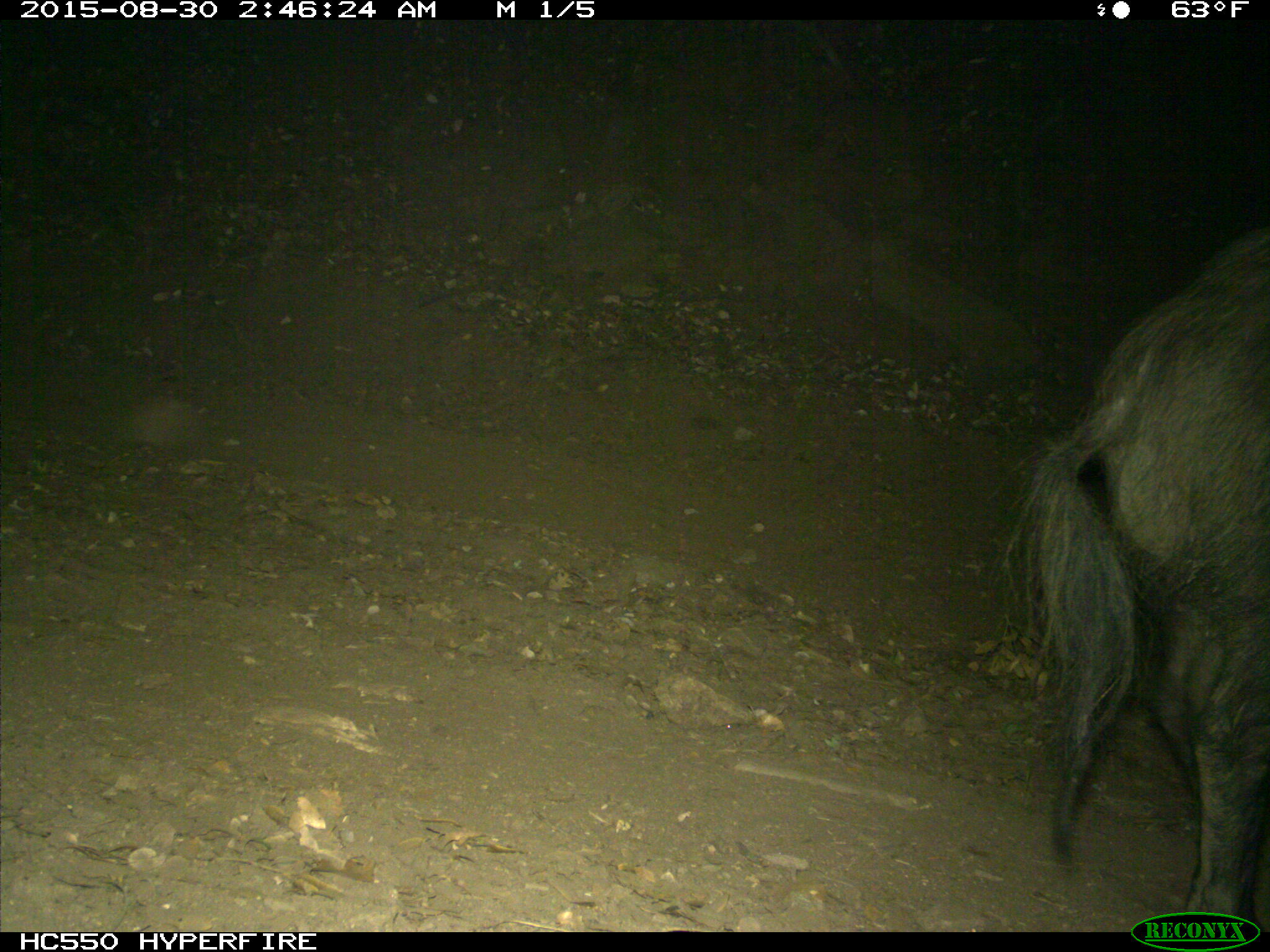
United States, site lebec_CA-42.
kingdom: Animalia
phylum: Chordata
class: Mammalia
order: Artiodactyla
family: Suidae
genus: Sus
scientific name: Sus scrofa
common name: wild boar